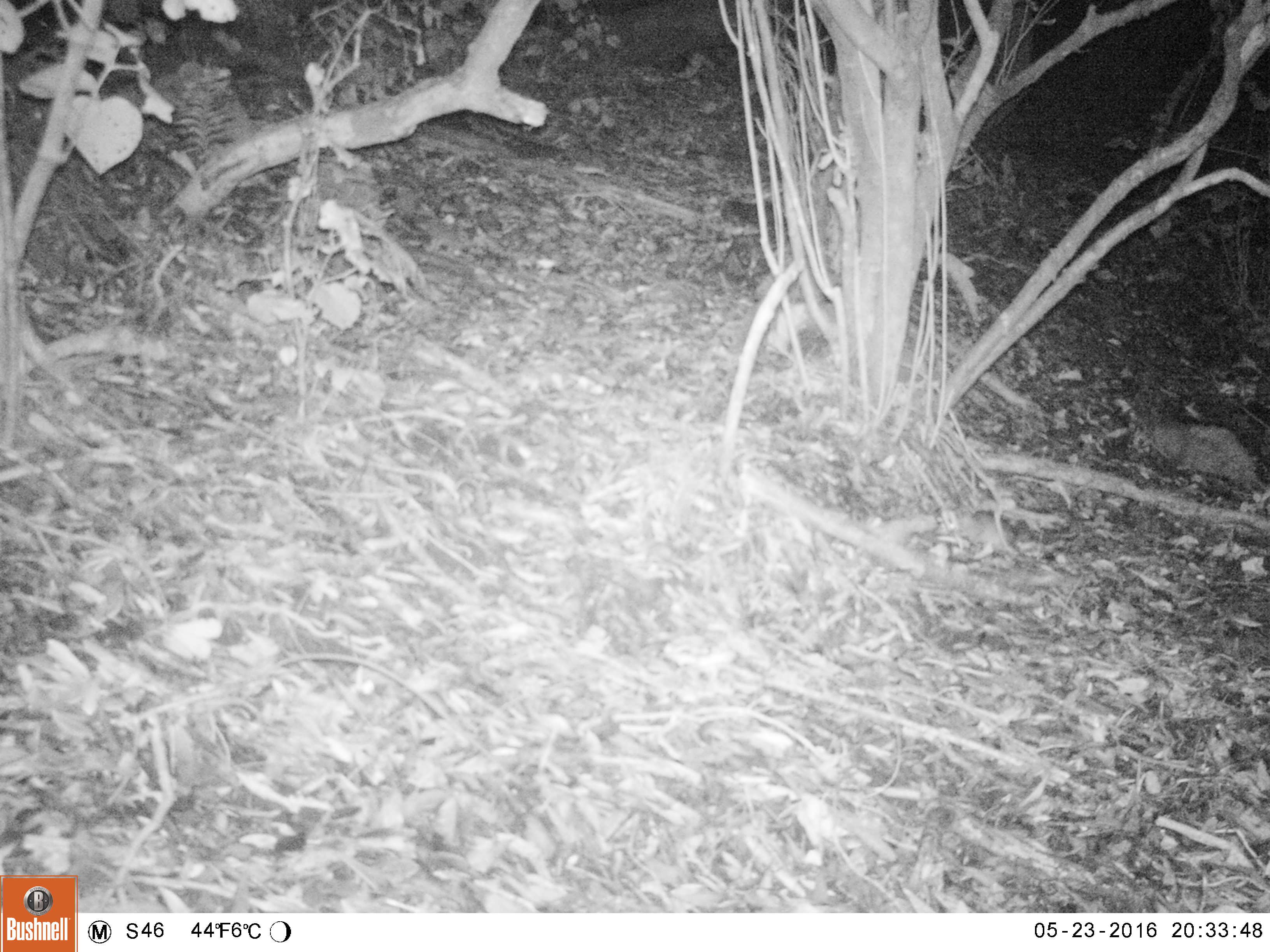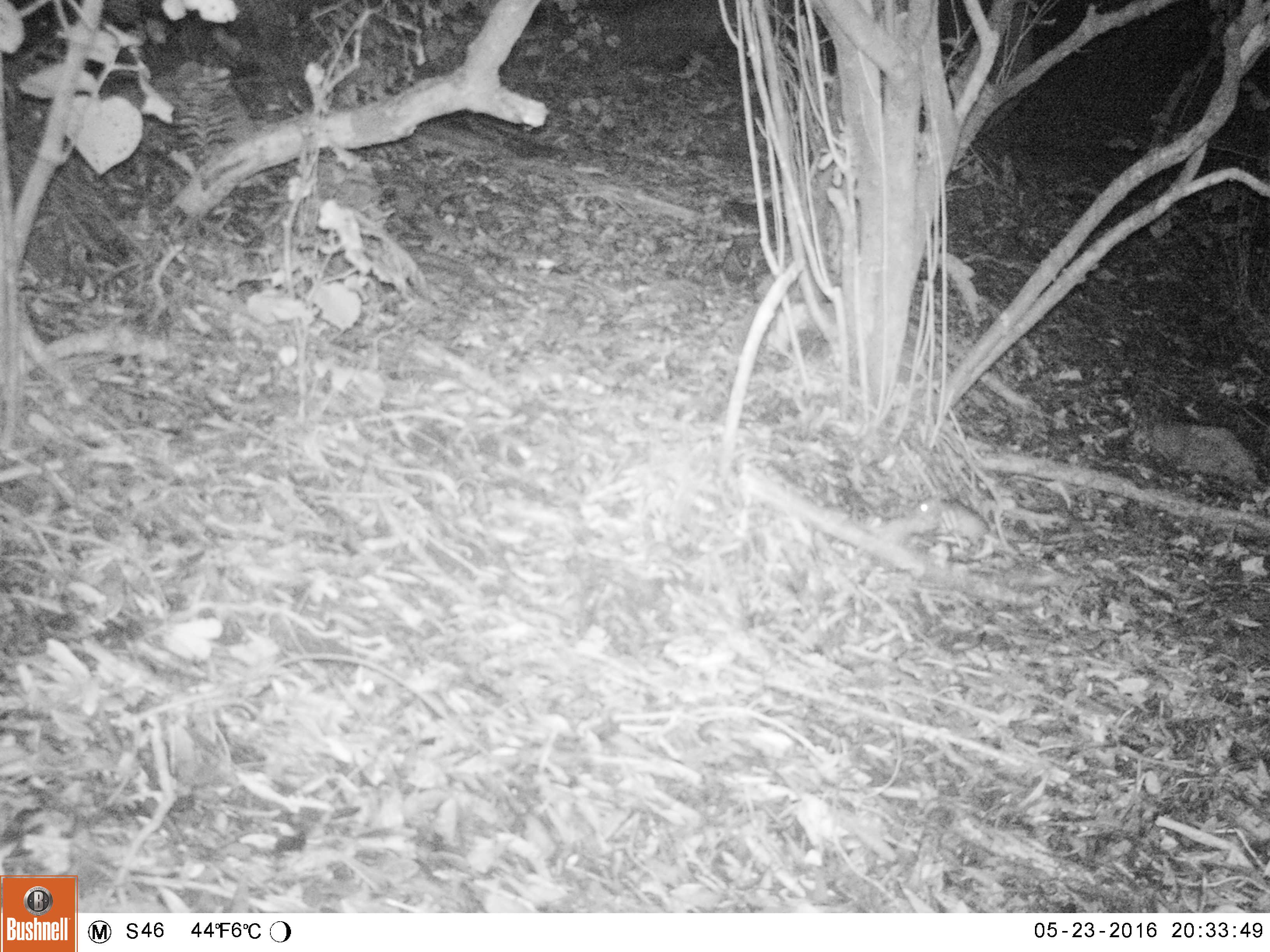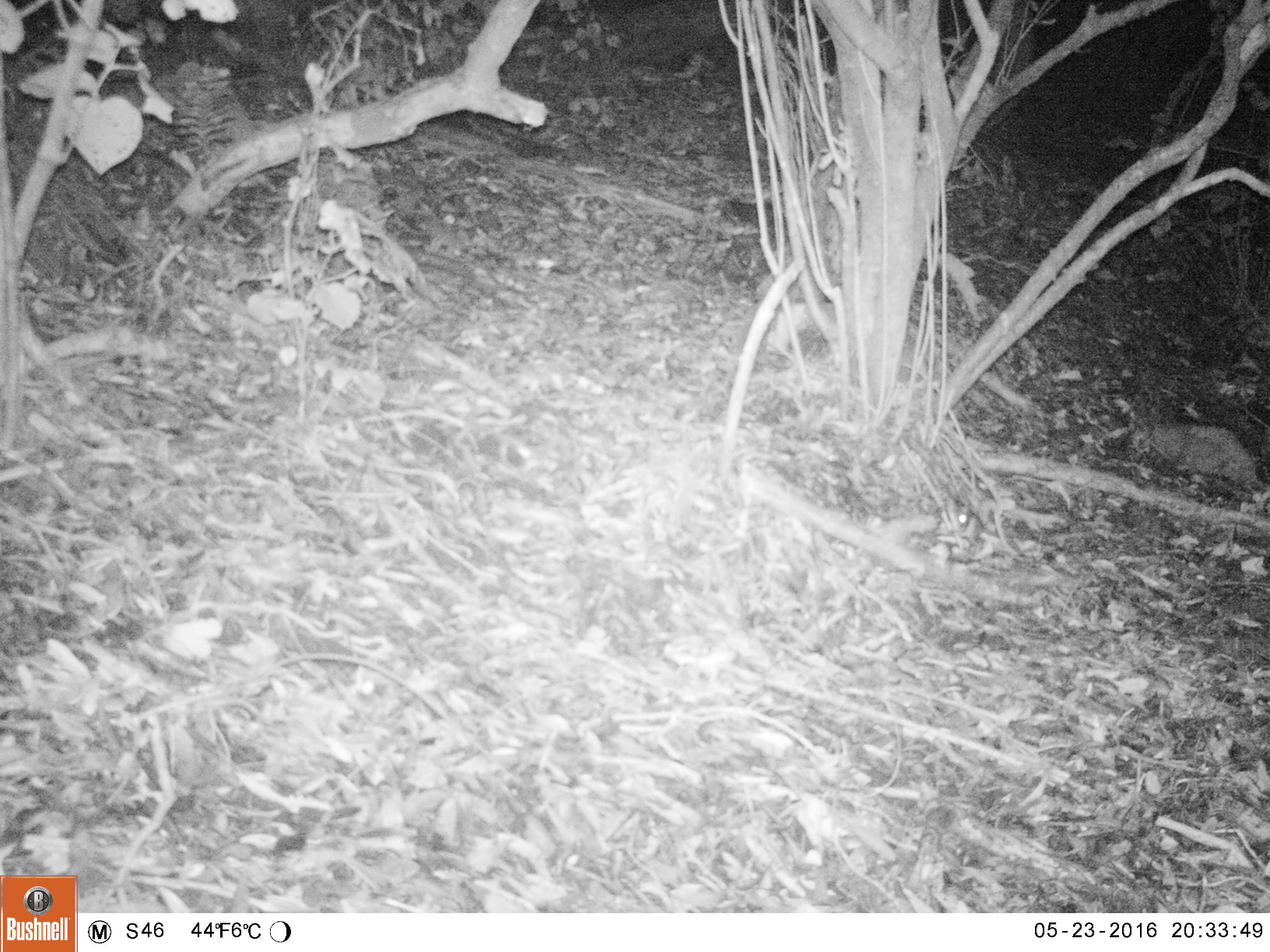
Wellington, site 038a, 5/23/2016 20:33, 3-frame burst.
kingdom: Animalia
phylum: Chordata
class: Mammalia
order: Rodentia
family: Muridae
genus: Mus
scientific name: Mus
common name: mouse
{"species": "mouse (Mus)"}